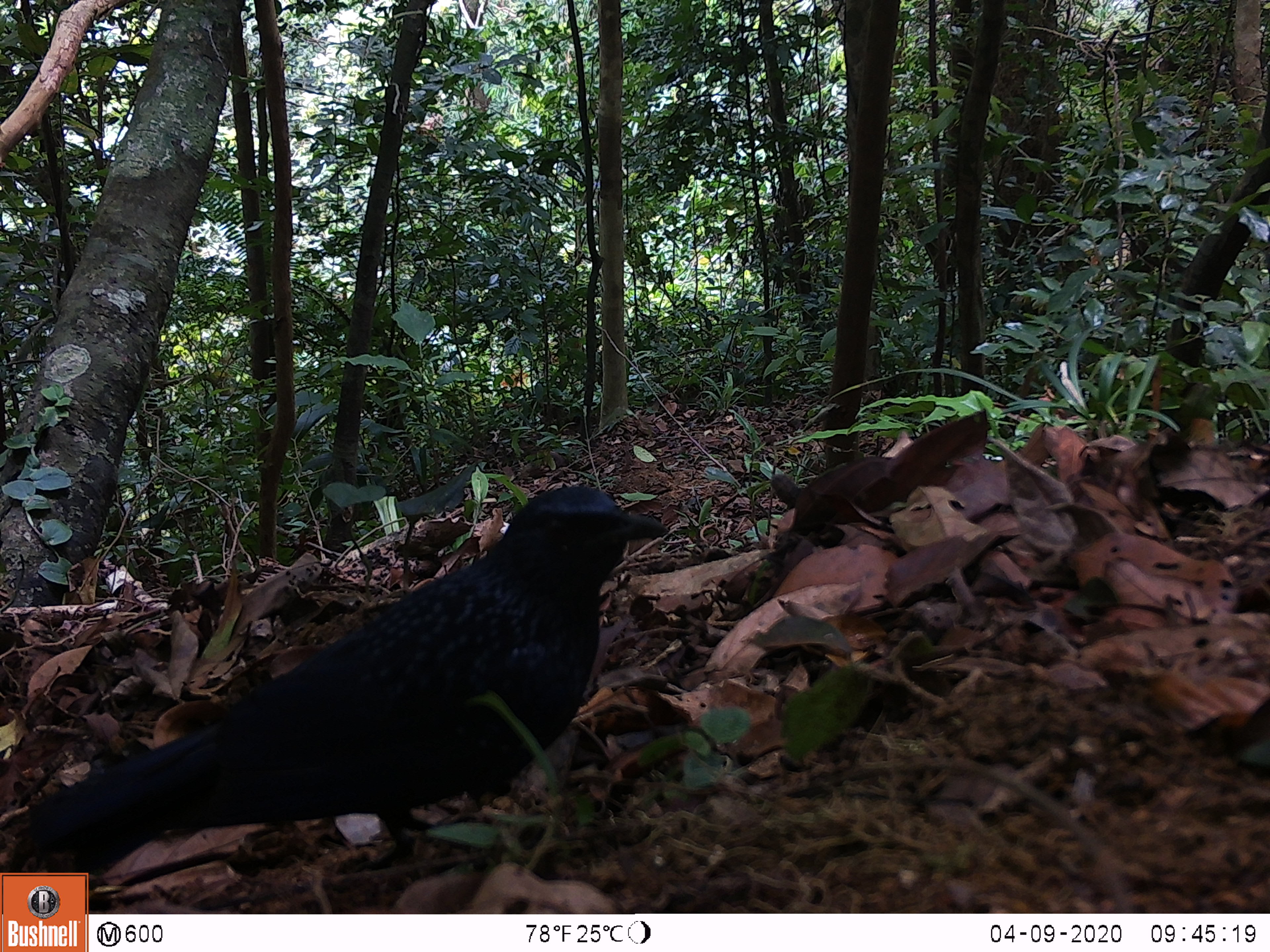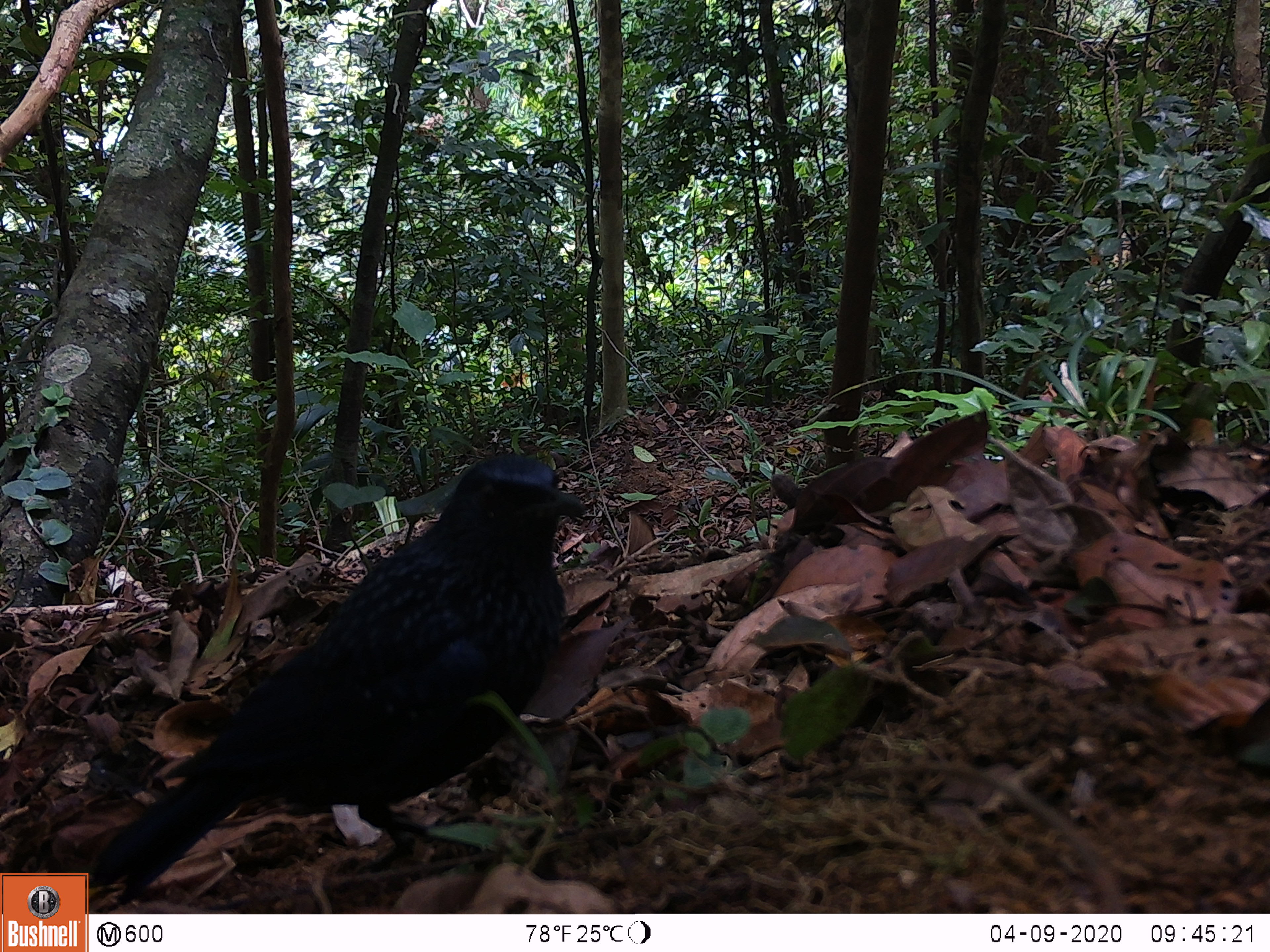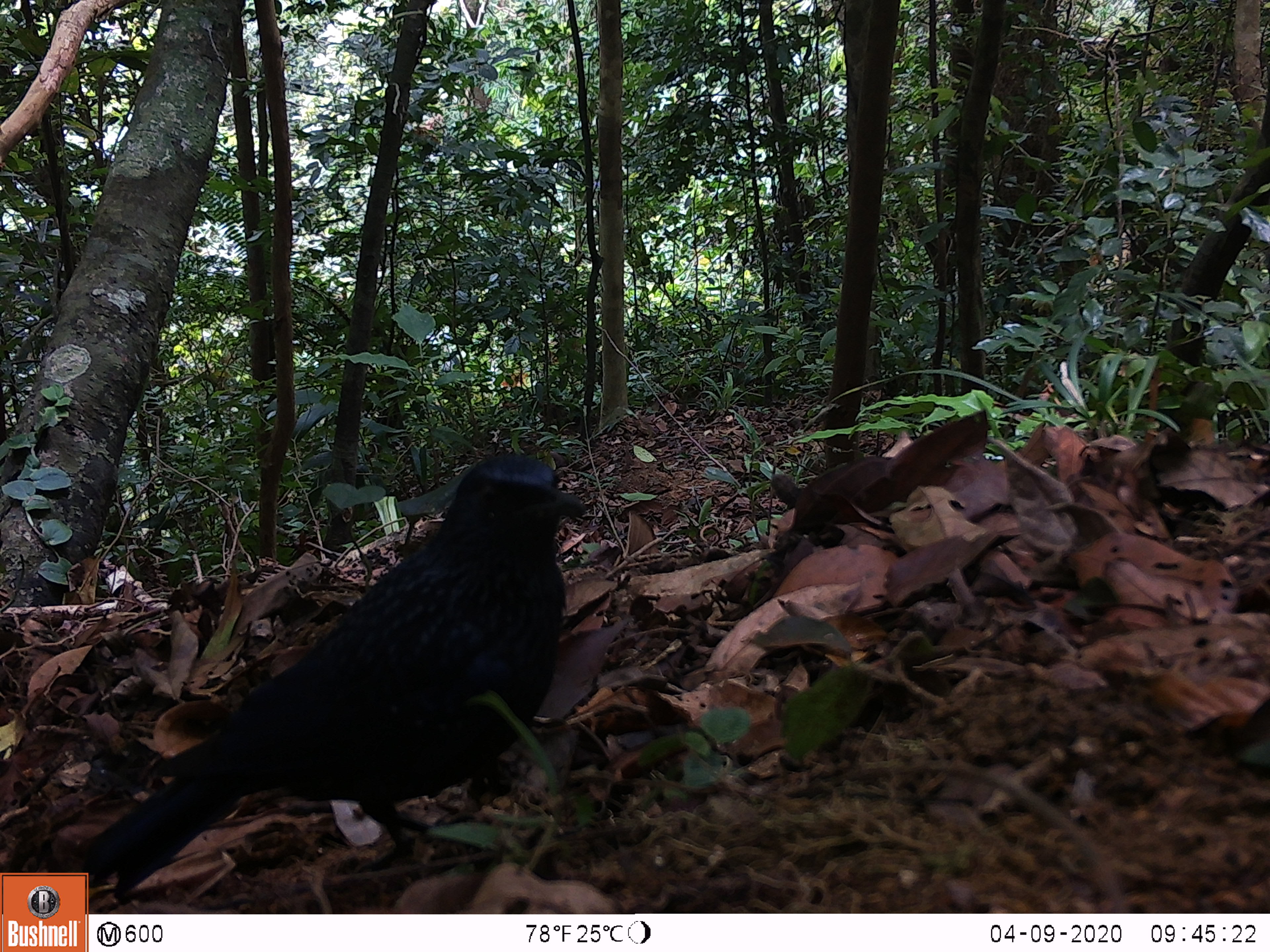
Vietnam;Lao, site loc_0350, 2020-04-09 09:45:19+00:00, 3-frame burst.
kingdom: Animalia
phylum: Chordata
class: Aves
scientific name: Aves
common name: bird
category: unidentified bird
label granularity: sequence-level